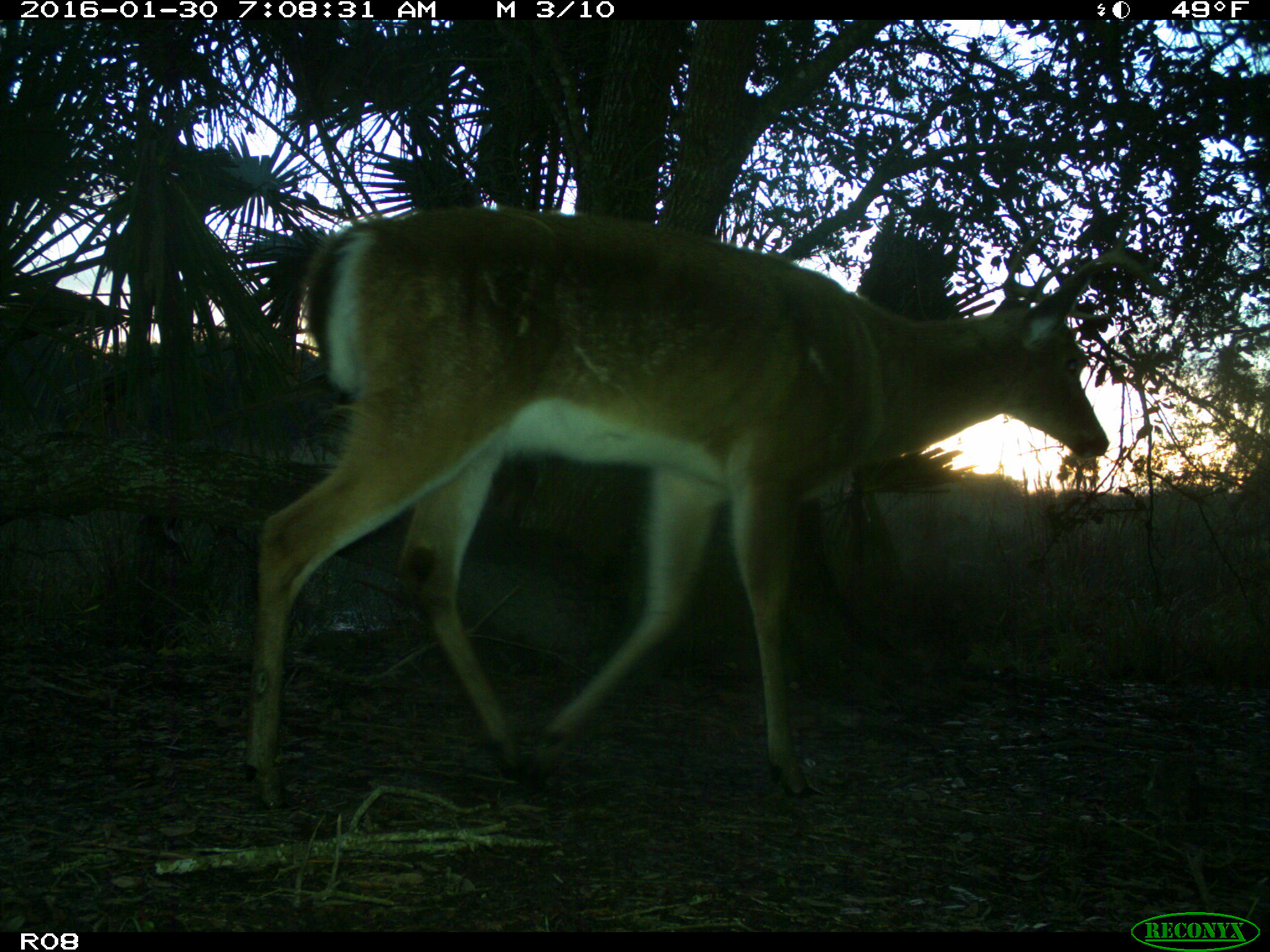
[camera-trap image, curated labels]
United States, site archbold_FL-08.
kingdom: Animalia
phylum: Chordata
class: Mammalia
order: Artiodactyla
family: Cervidae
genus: Odocoileus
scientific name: Odocoileus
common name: deer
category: unidentified deer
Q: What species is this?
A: Unidentified deer (deer) (Odocoileus).